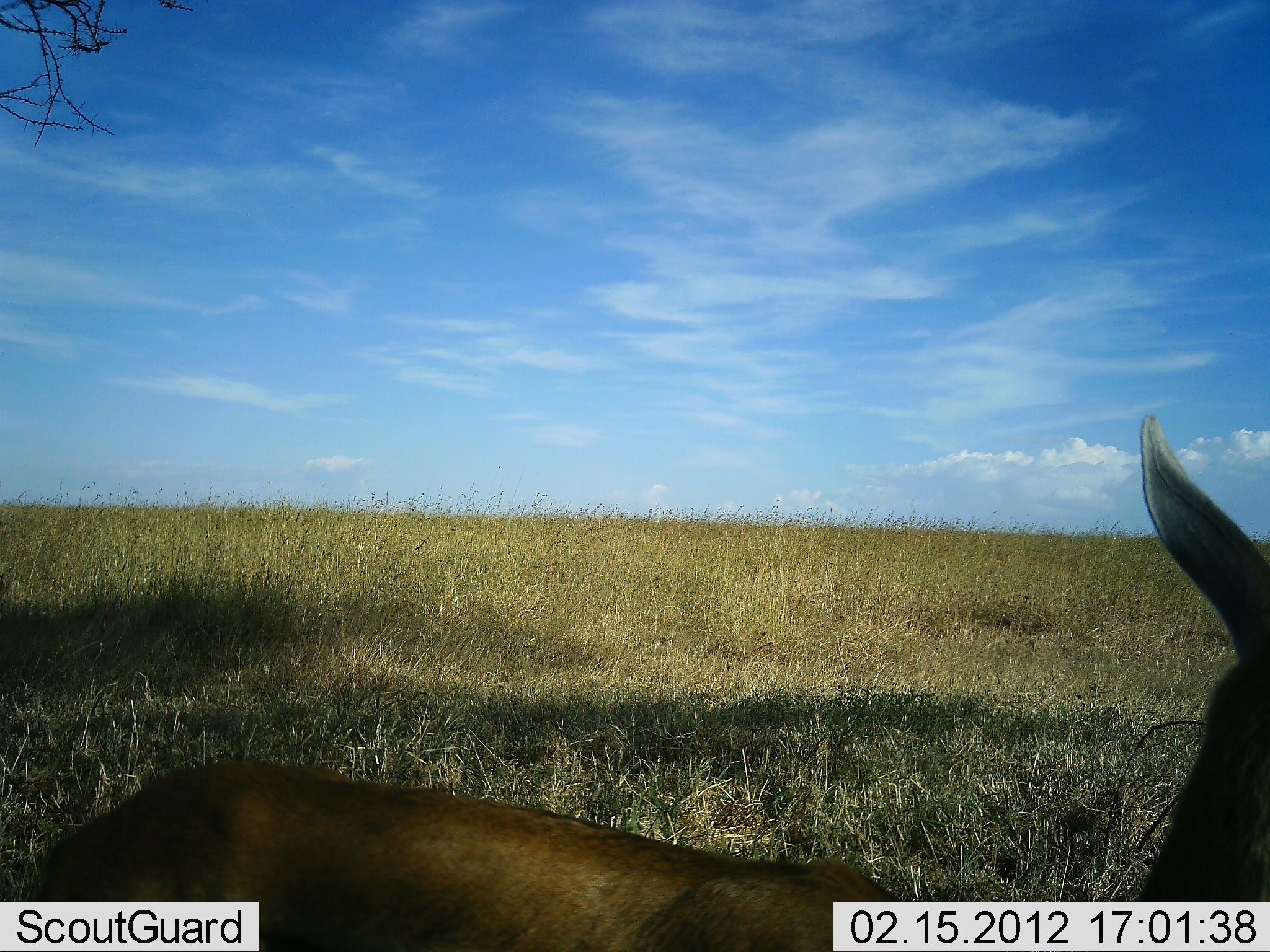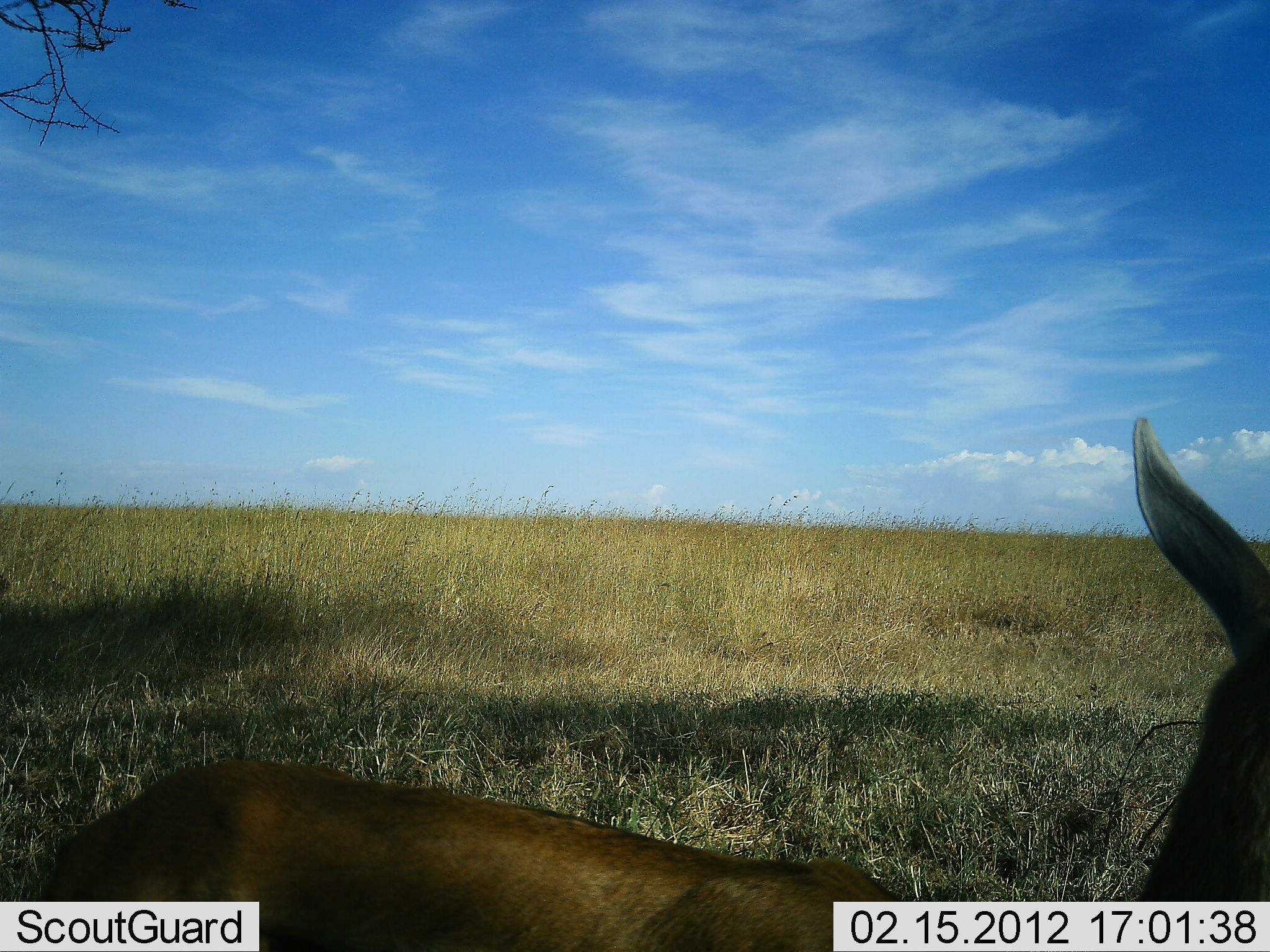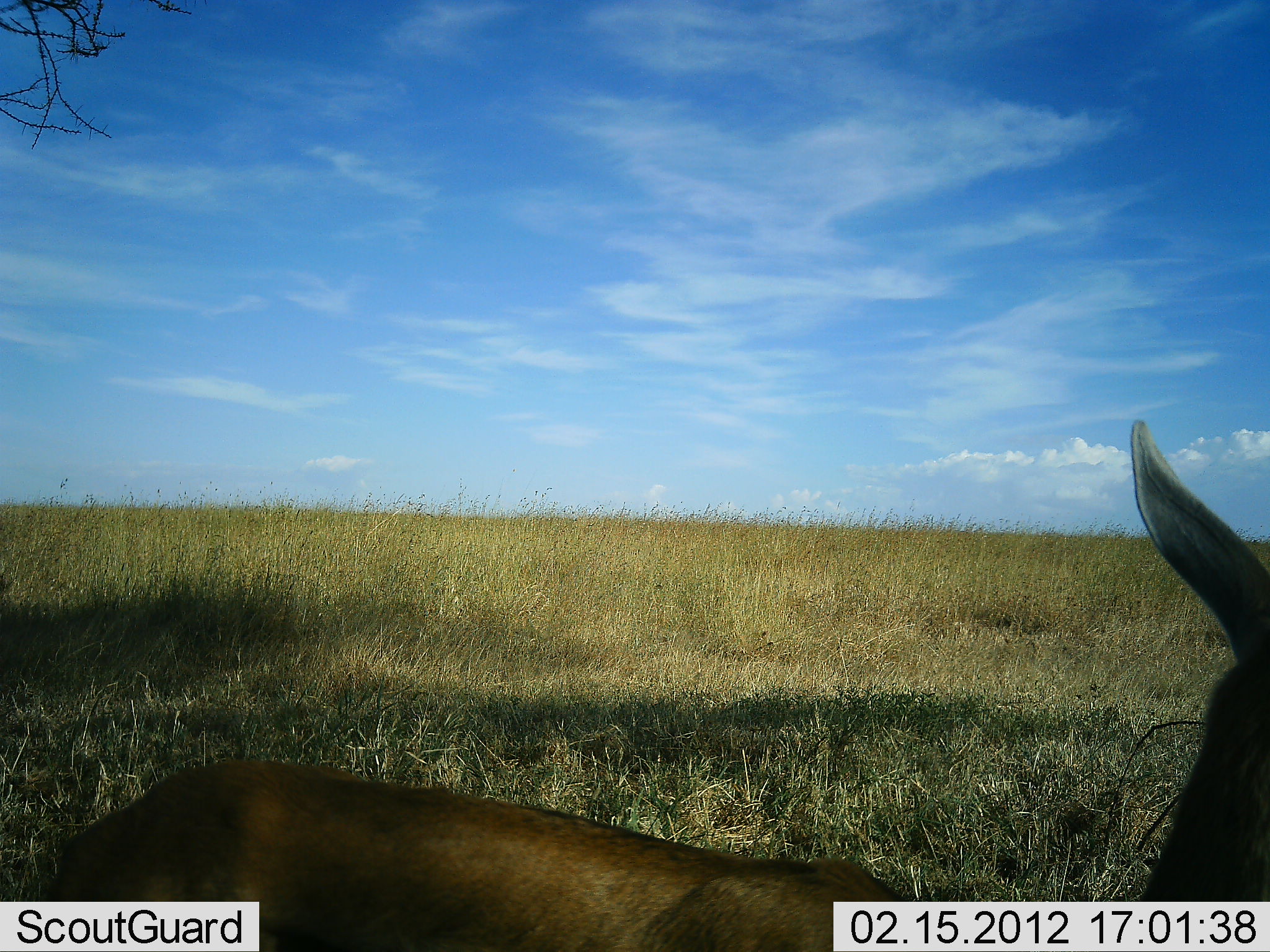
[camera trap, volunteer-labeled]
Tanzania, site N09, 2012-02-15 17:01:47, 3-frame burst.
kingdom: Animalia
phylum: Chordata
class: Mammalia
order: Artiodactyla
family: Bovidae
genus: Nanger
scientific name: Nanger granti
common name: grant's gazelle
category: gazellegrants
Gazellegrants (grant's gazelle) (Nanger granti), count 1. Behavior (volunteer vote fractions): standing 38%, resting 62%, moving 0%, interacting 0%. Young present (vote fraction): 0%. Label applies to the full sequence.